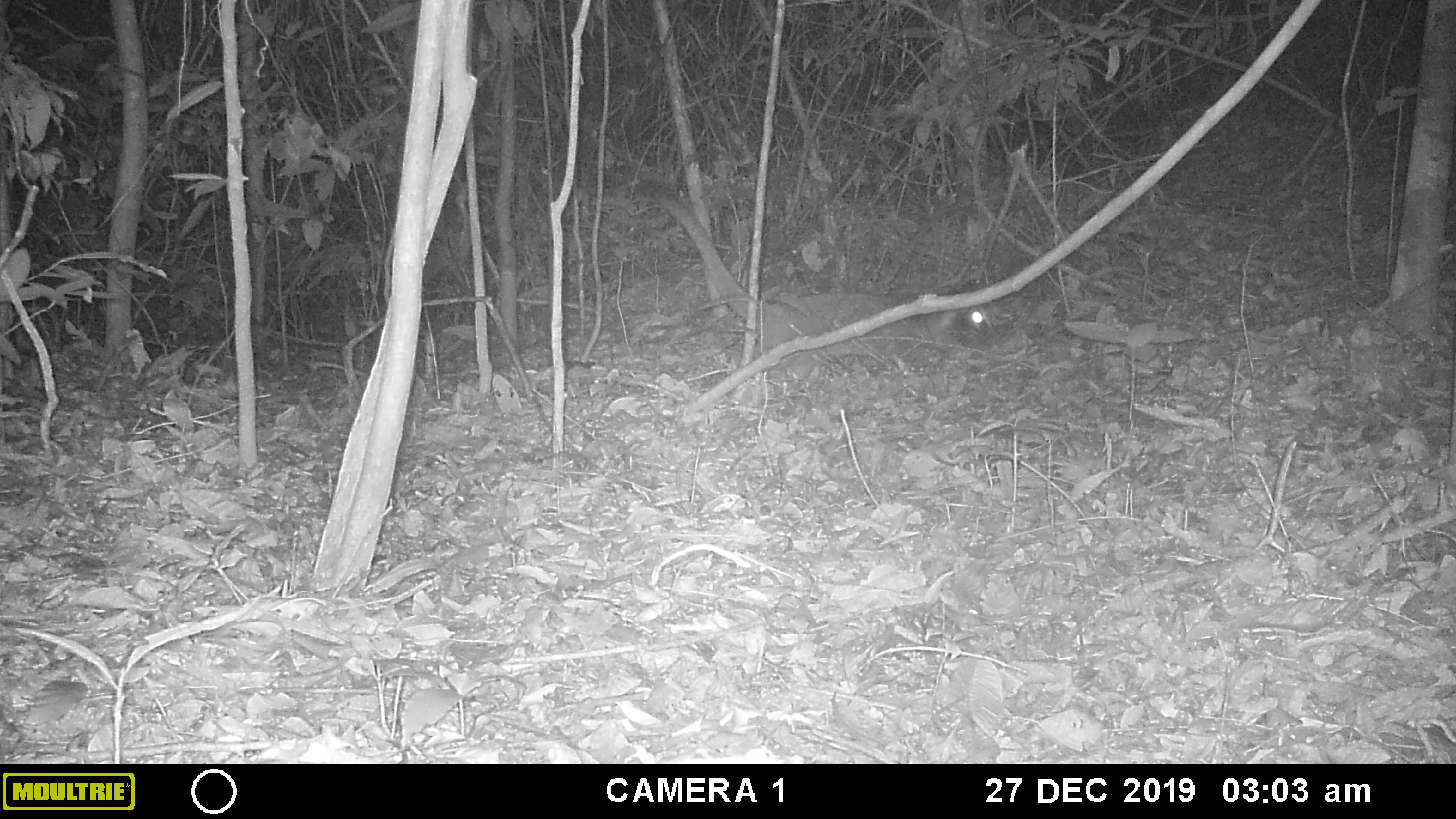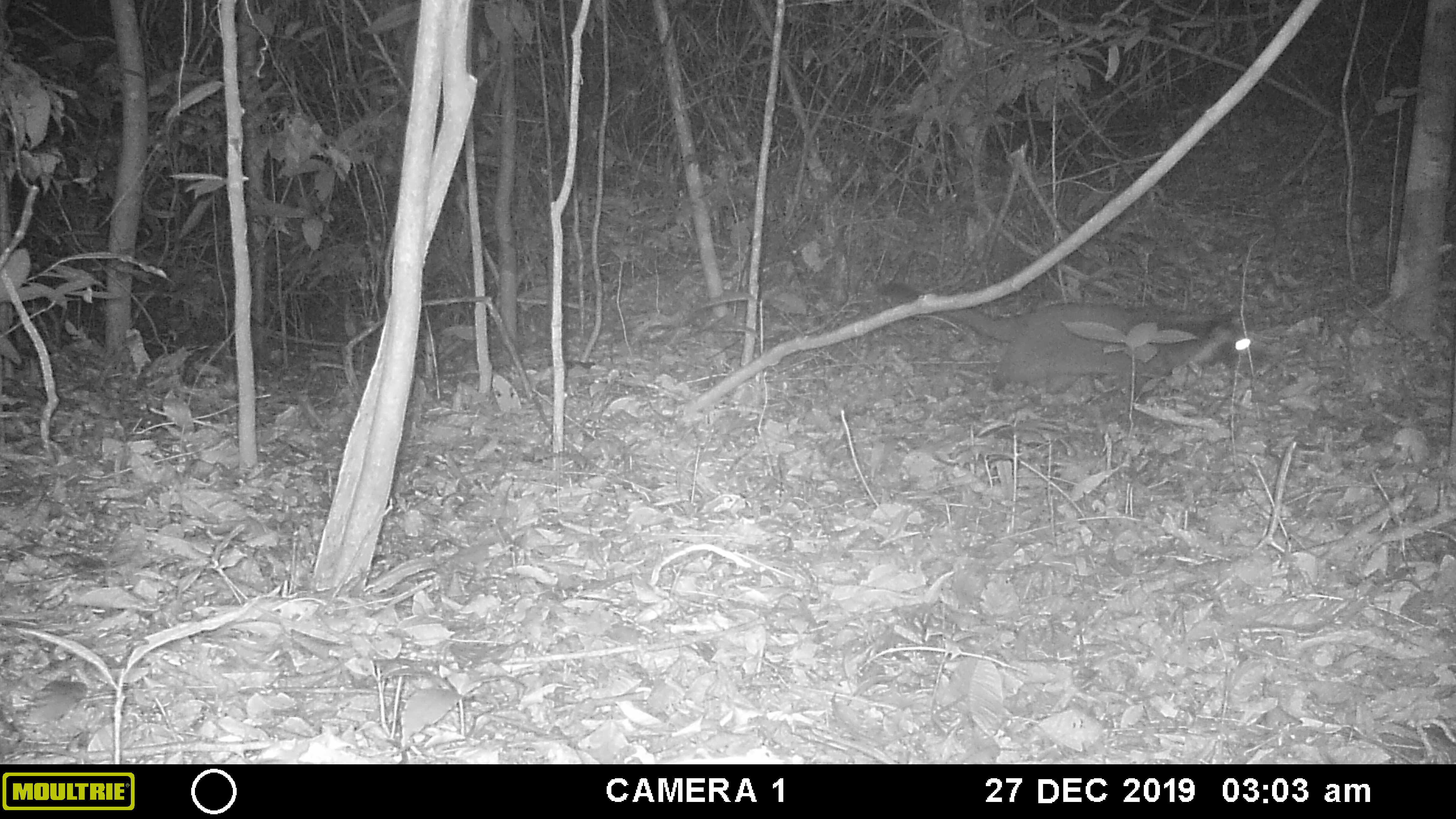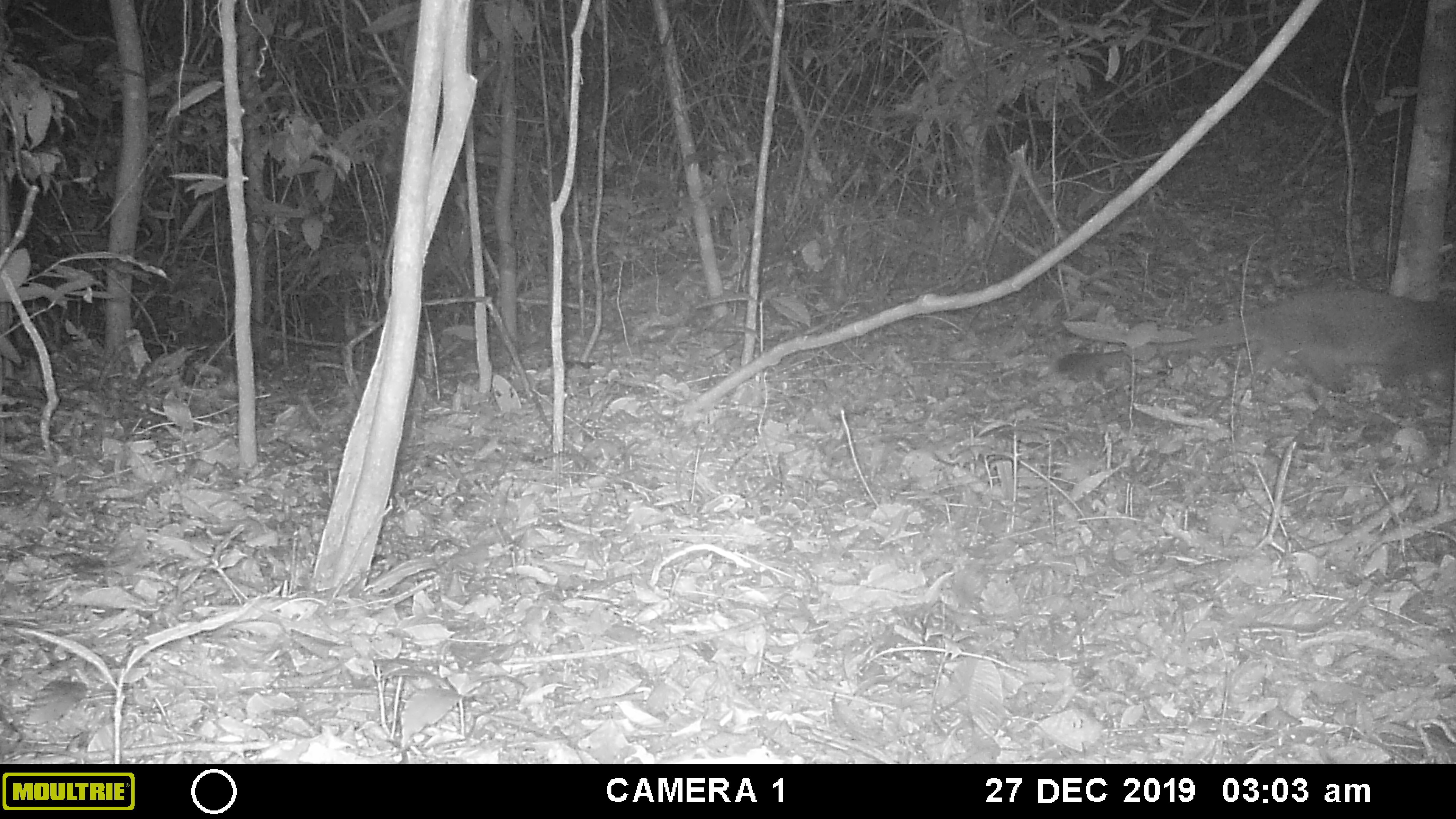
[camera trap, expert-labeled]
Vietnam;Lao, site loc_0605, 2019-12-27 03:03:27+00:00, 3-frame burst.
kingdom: Animalia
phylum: Chordata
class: Mammalia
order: Carnivora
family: Viverridae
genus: Paguma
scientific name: Paguma larvata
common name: masked palm civet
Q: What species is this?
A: Masked palm civet (Paguma larvata).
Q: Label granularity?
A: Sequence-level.